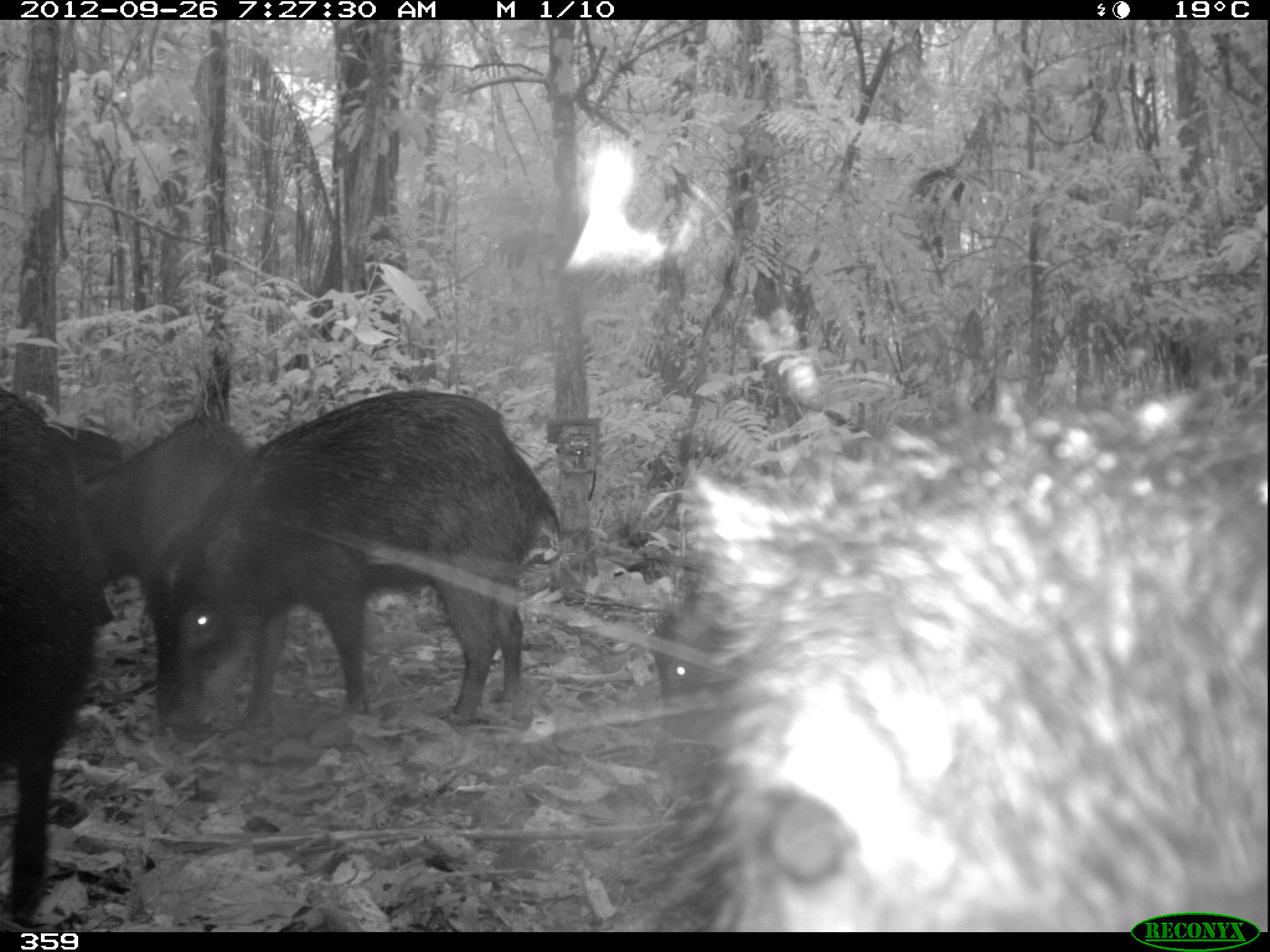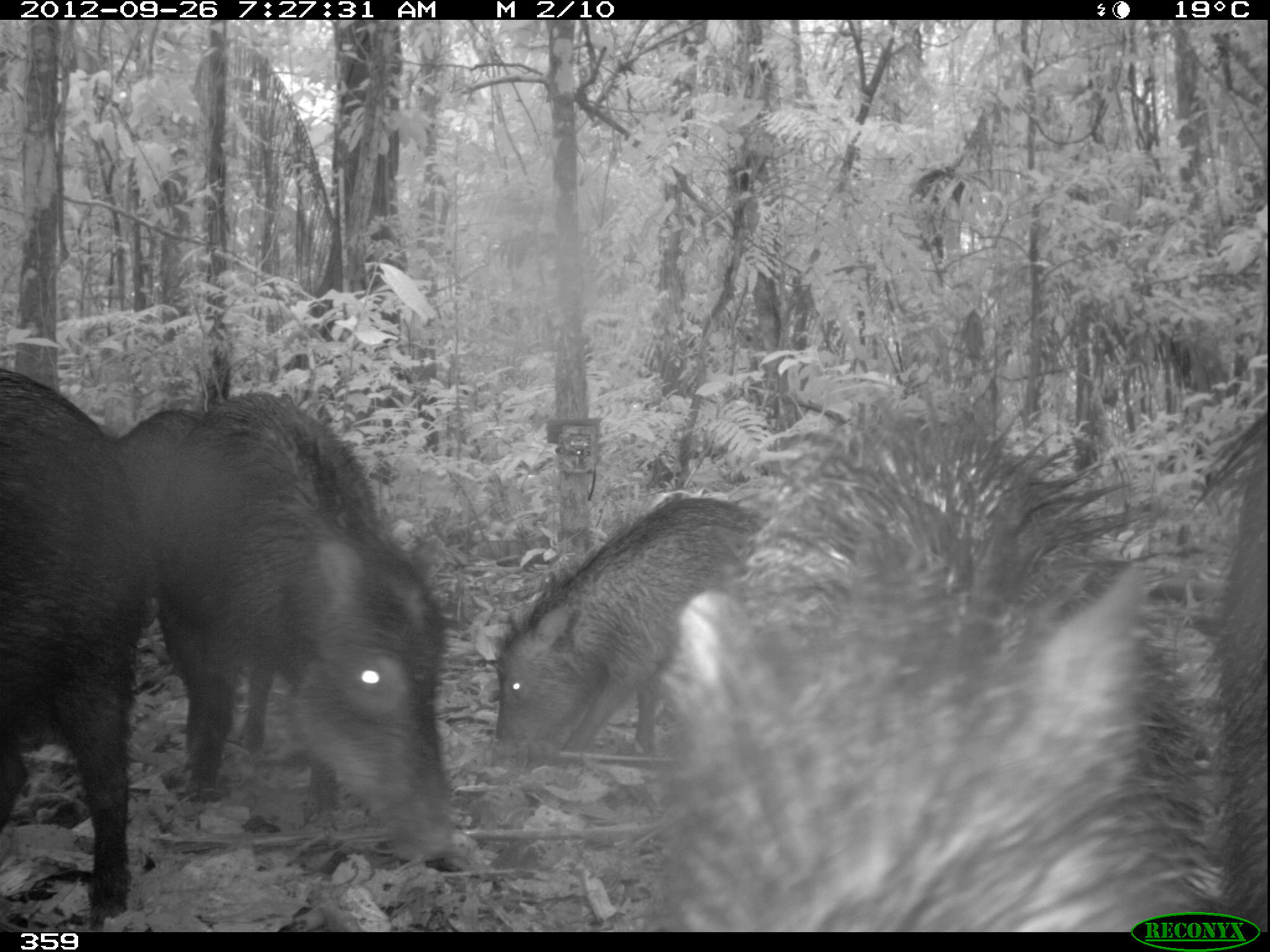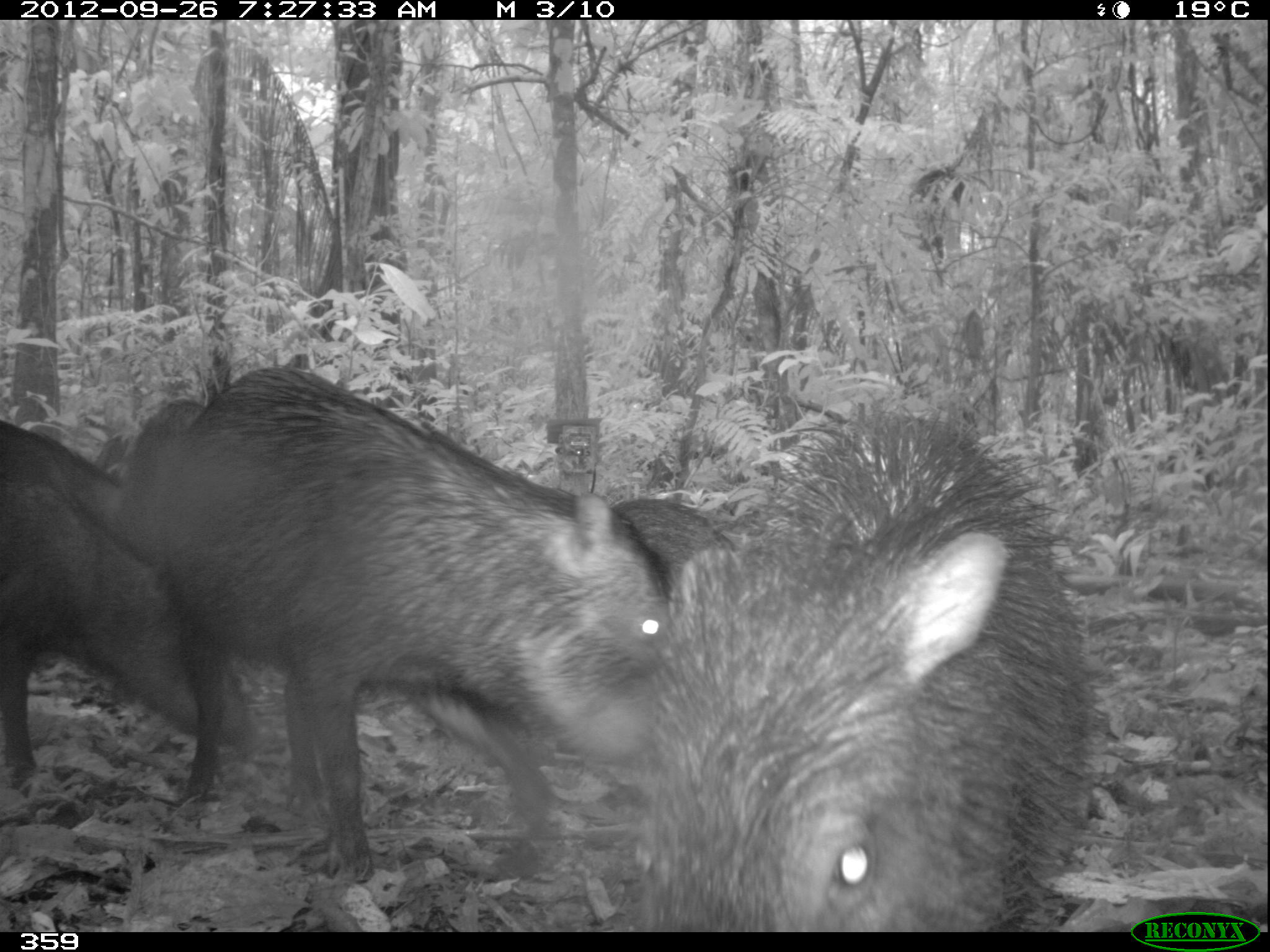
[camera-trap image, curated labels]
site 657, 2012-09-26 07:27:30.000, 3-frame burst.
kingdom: Animalia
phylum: Chordata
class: Mammalia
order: Artiodactyla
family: Tayassuidae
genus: Tayassu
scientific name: Tayassu pecari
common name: white-lipped peccary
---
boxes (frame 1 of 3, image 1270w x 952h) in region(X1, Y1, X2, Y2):
tayassu pecari: region(639, 371, 1268, 927); region(137, 386, 564, 741); region(0, 386, 94, 929); region(78, 412, 262, 642); region(645, 584, 722, 755); region(44, 418, 145, 484)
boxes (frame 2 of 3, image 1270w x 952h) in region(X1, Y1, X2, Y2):
tayassu pecari: region(639, 368, 1231, 932); region(135, 390, 455, 863); region(0, 366, 149, 915); region(496, 495, 770, 768); region(1190, 403, 1269, 930); region(103, 401, 202, 482)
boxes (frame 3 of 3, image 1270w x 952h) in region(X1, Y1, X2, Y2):
tayassu pecari: region(147, 366, 687, 876); region(638, 388, 1089, 930); region(0, 473, 257, 801); region(113, 395, 208, 561); region(0, 417, 122, 522); region(611, 487, 735, 584)